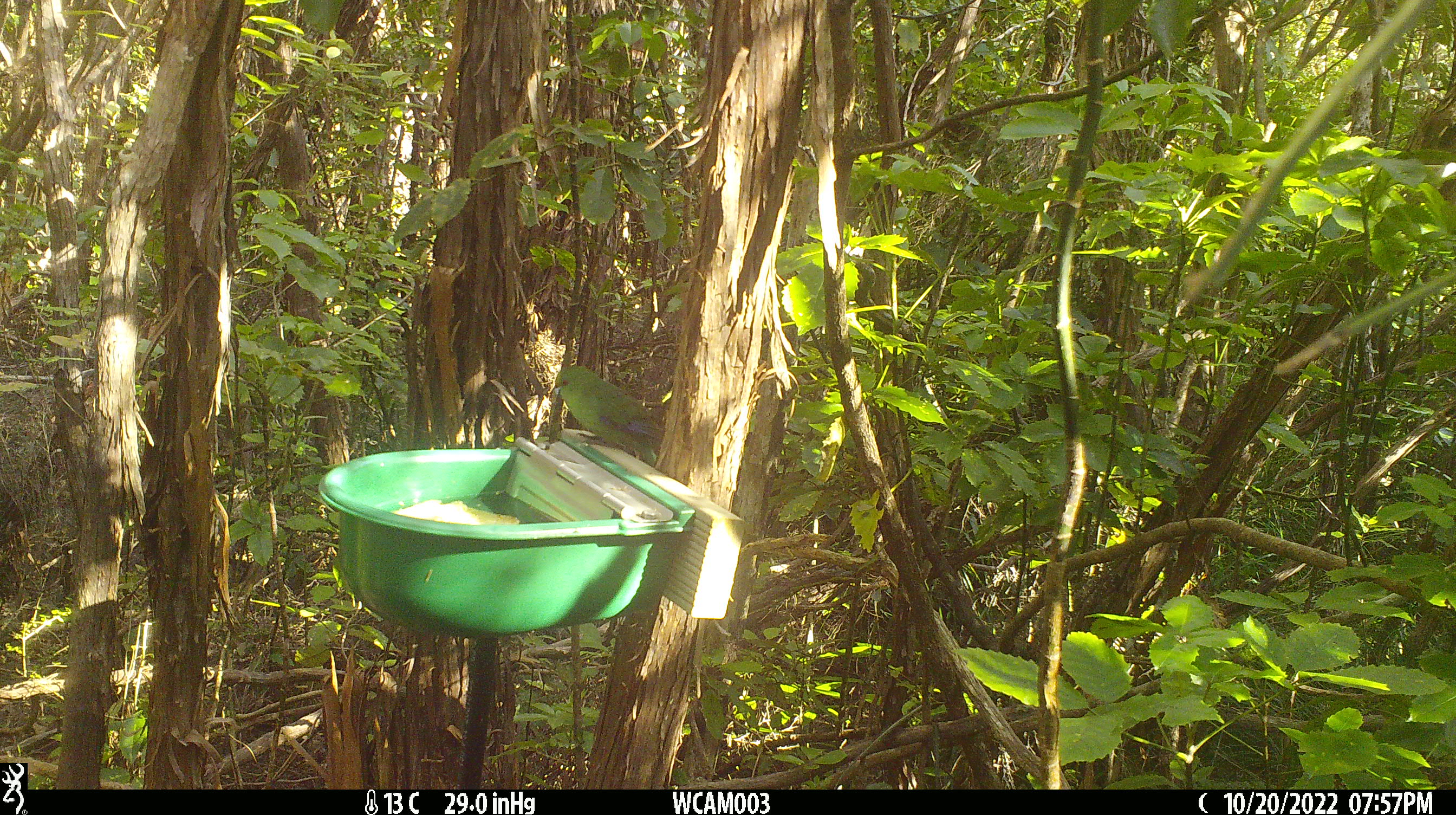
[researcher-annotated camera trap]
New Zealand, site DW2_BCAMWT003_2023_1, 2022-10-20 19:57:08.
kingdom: Animalia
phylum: Chordata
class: Aves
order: Psittaciformes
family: Psittaculidae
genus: Cyanoramphus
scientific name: Cyanoramphus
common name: parakeet